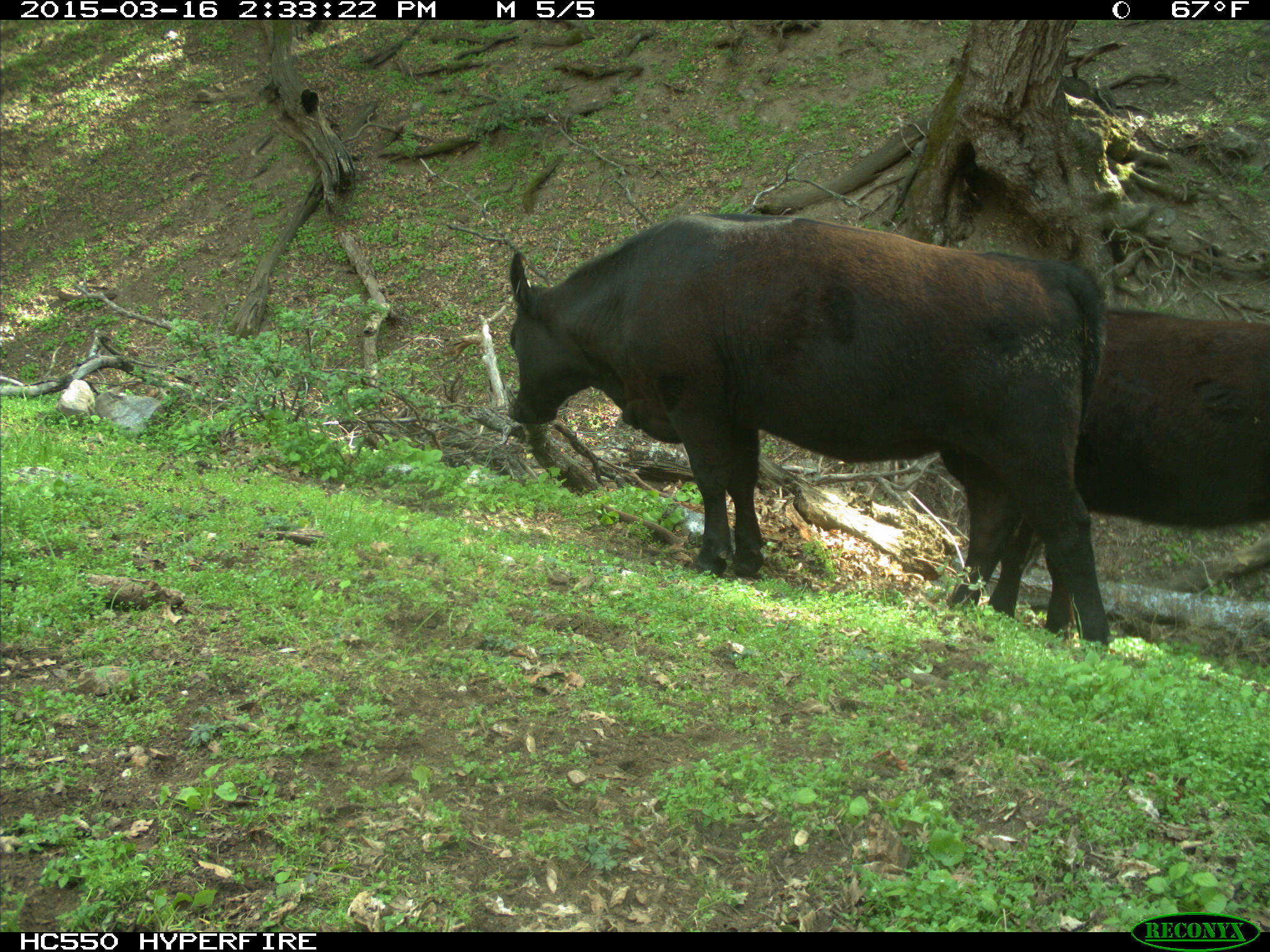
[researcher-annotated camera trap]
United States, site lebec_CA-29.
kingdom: Animalia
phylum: Chordata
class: Mammalia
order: Artiodactyla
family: Bovidae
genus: Bos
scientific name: Bos taurus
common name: domestic cow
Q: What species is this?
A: Bos taurus (domestic cow).